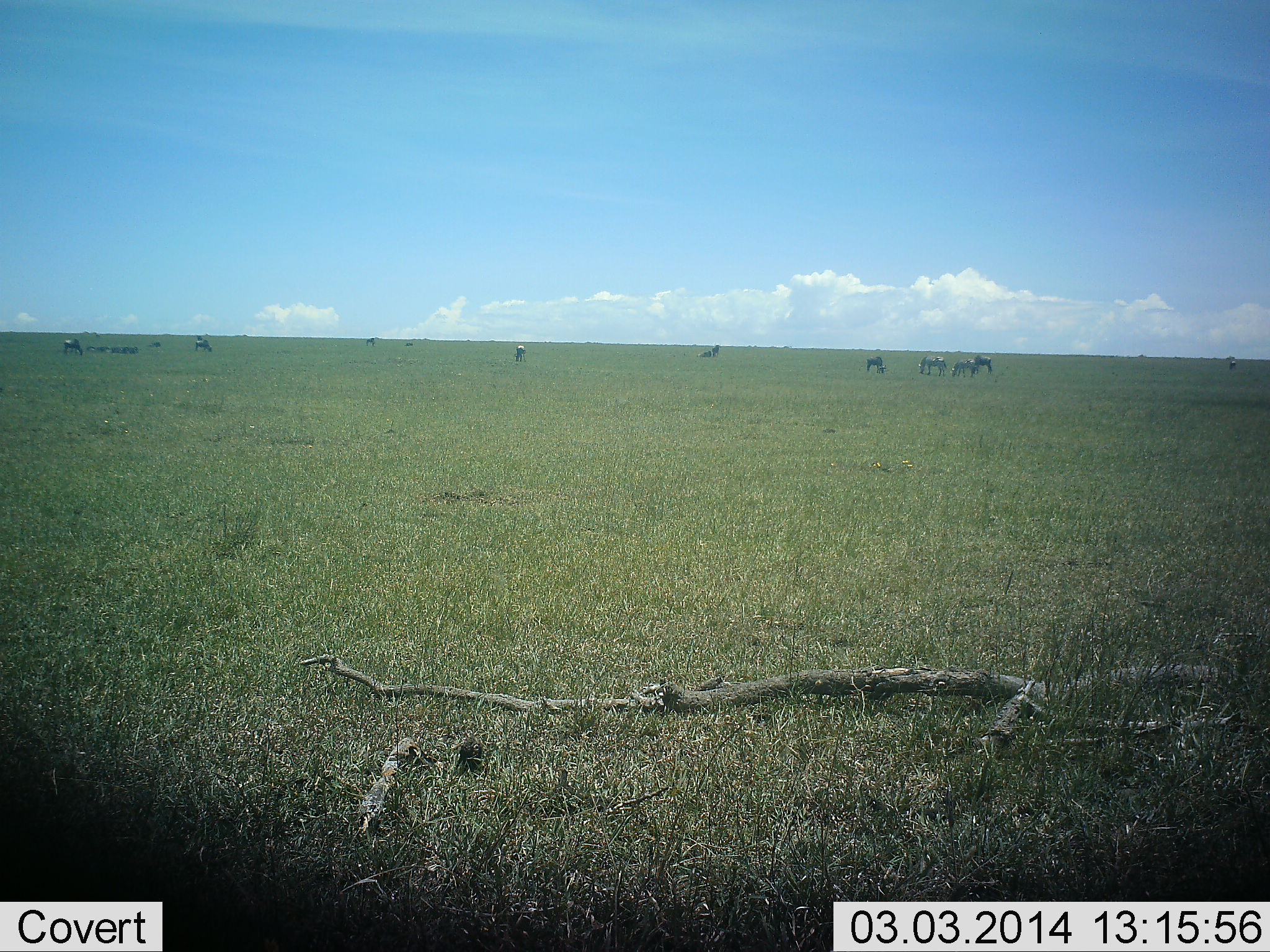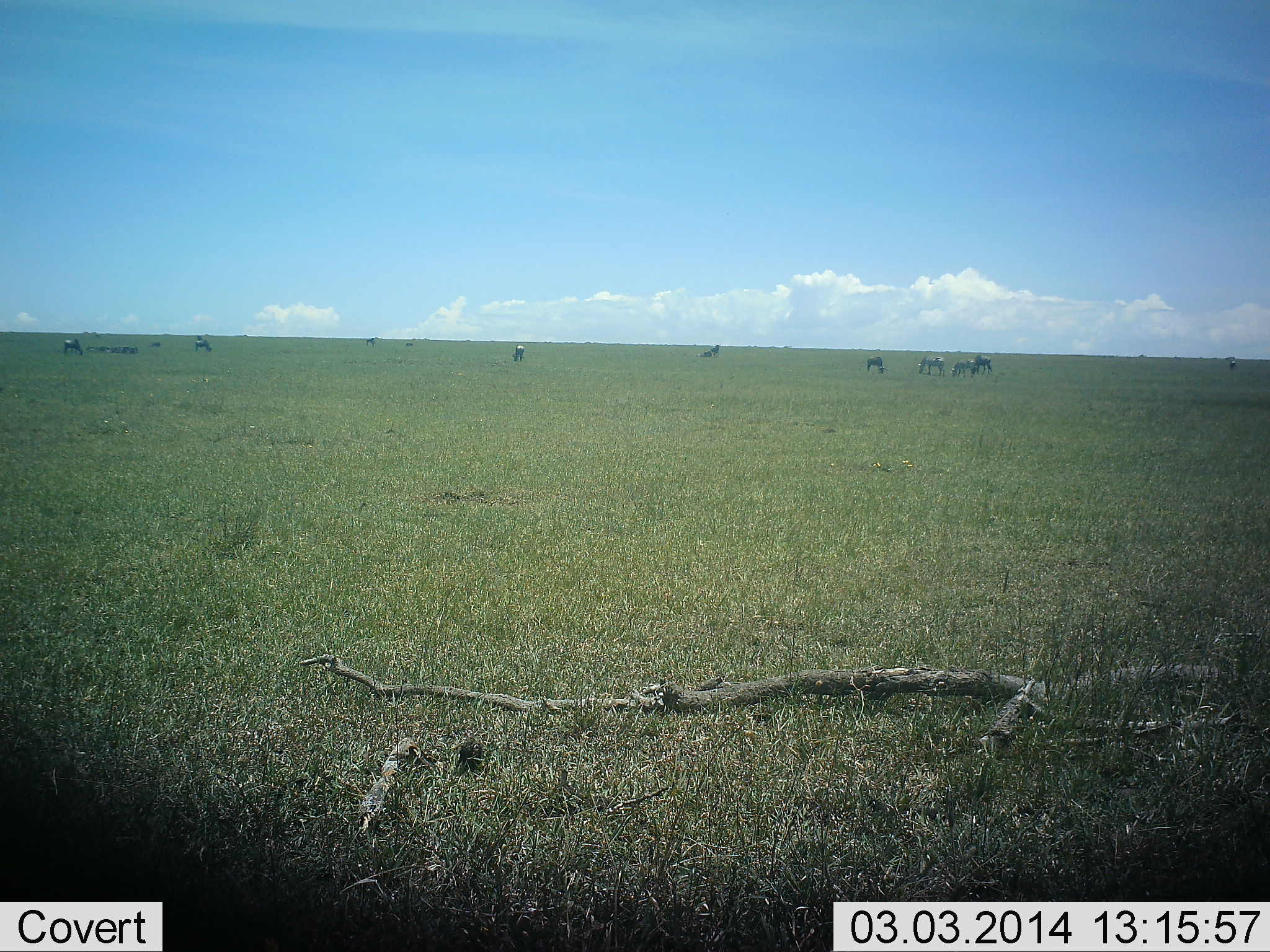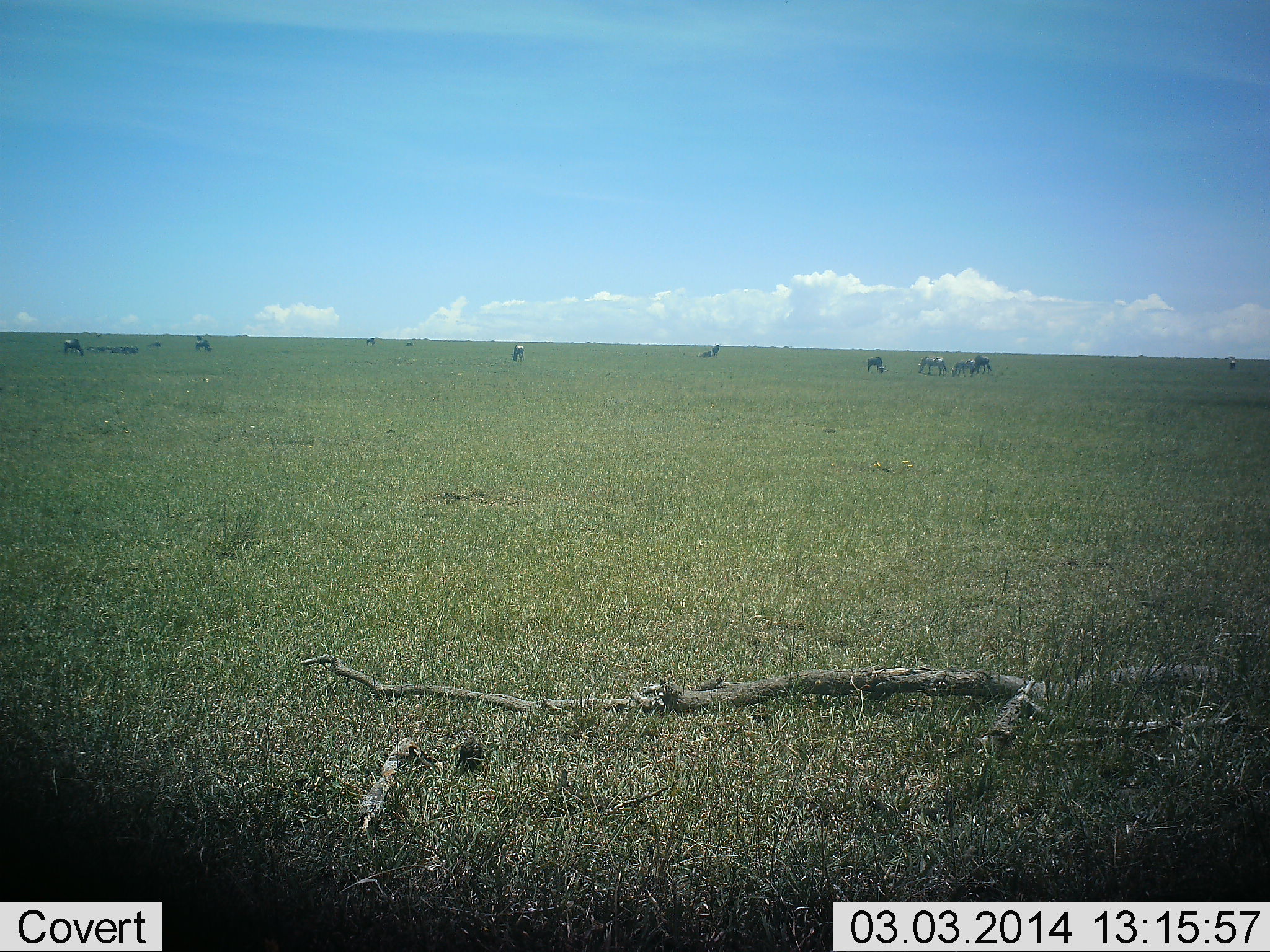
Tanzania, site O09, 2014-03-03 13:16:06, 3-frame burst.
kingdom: Animalia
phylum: Chordata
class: Mammalia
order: Artiodactyla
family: Bovidae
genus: Connochaetes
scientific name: Connochaetes taurinus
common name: blue wildebeest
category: wildebeest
Wildebeest (blue wildebeest) (Connochaetes taurinus), count 10. Behavior (volunteer vote fractions): standing 44%, resting 12%, moving 12%, interacting 0%. Young present (vote fraction): 4%. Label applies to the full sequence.